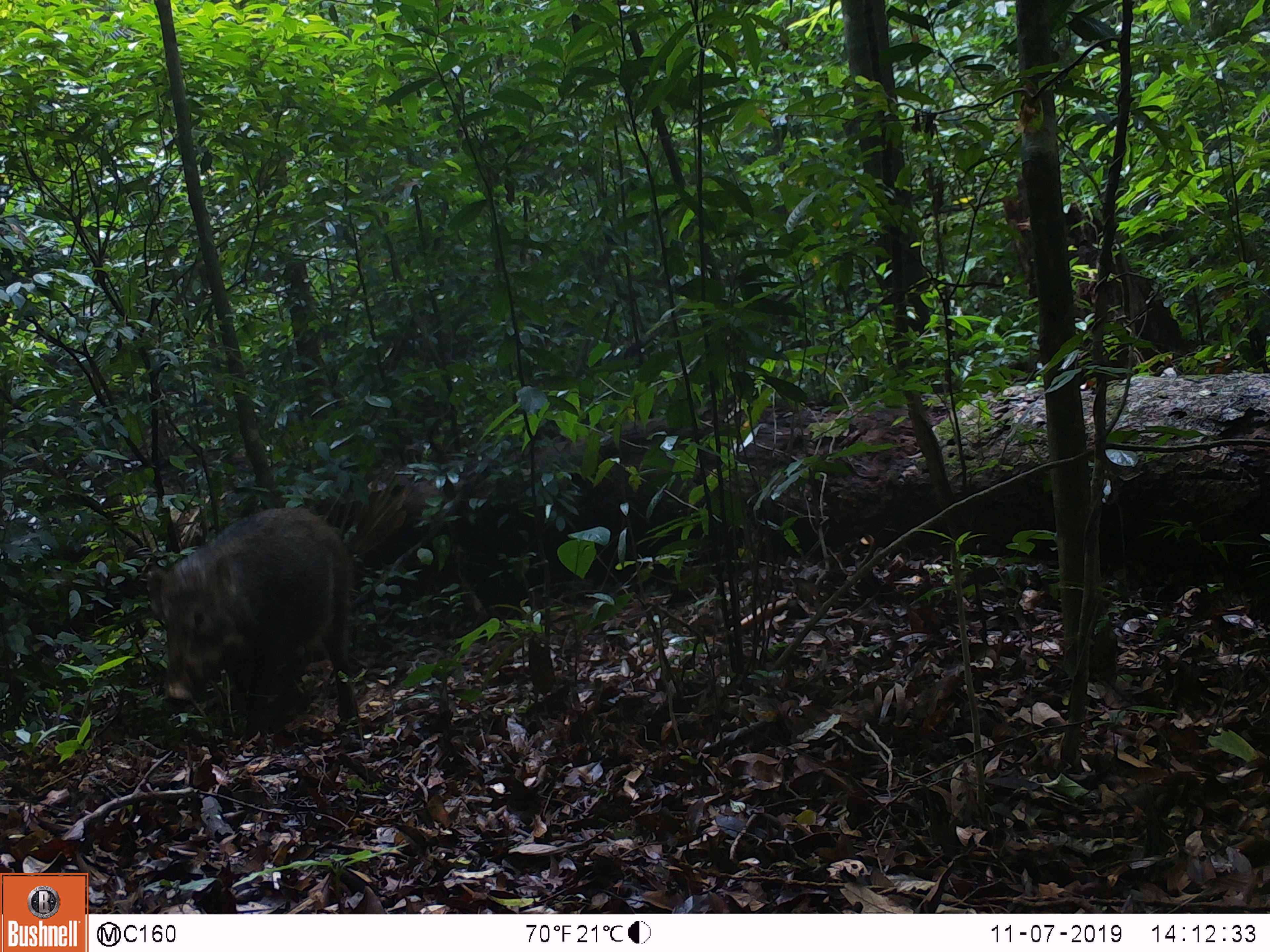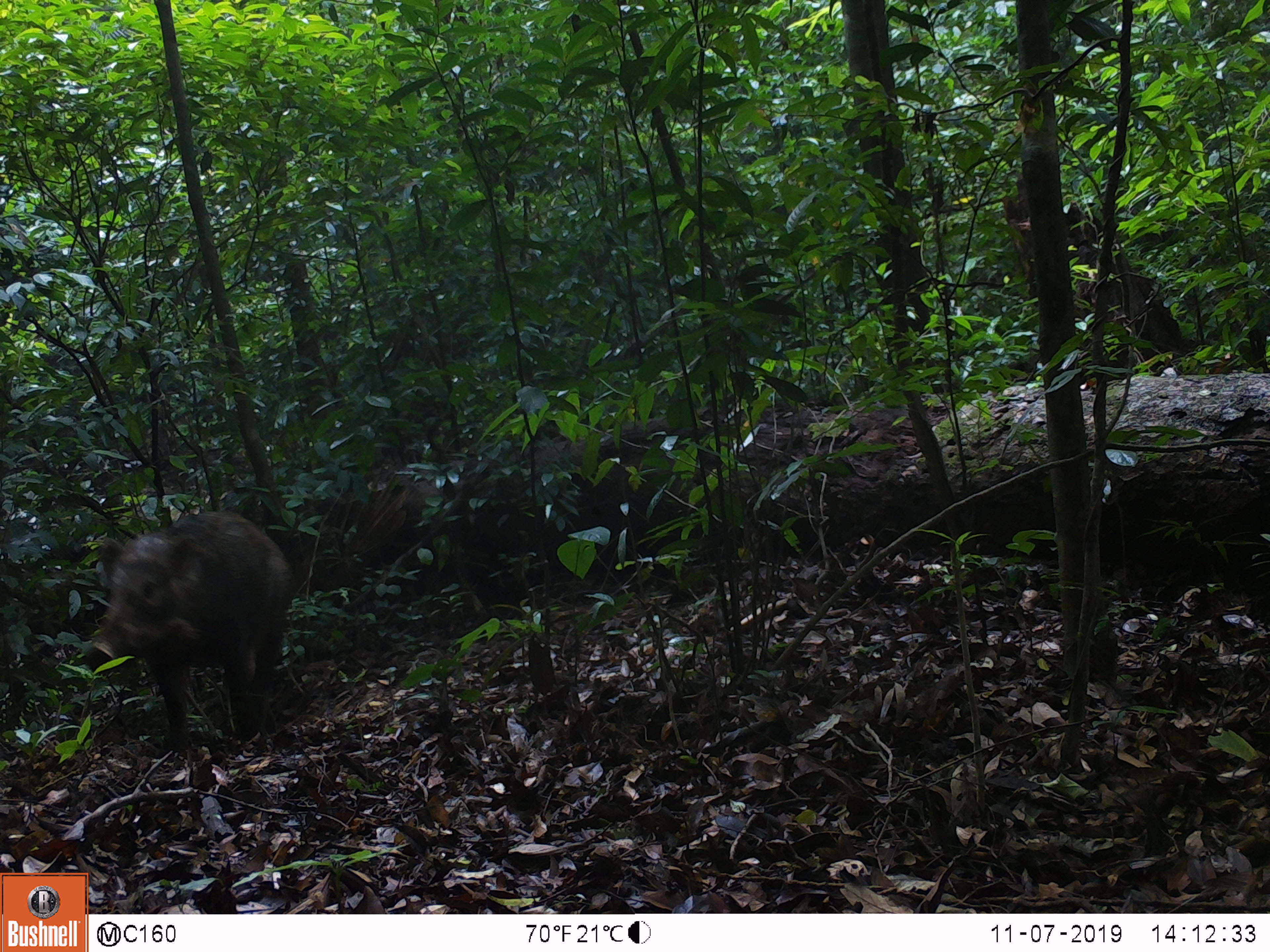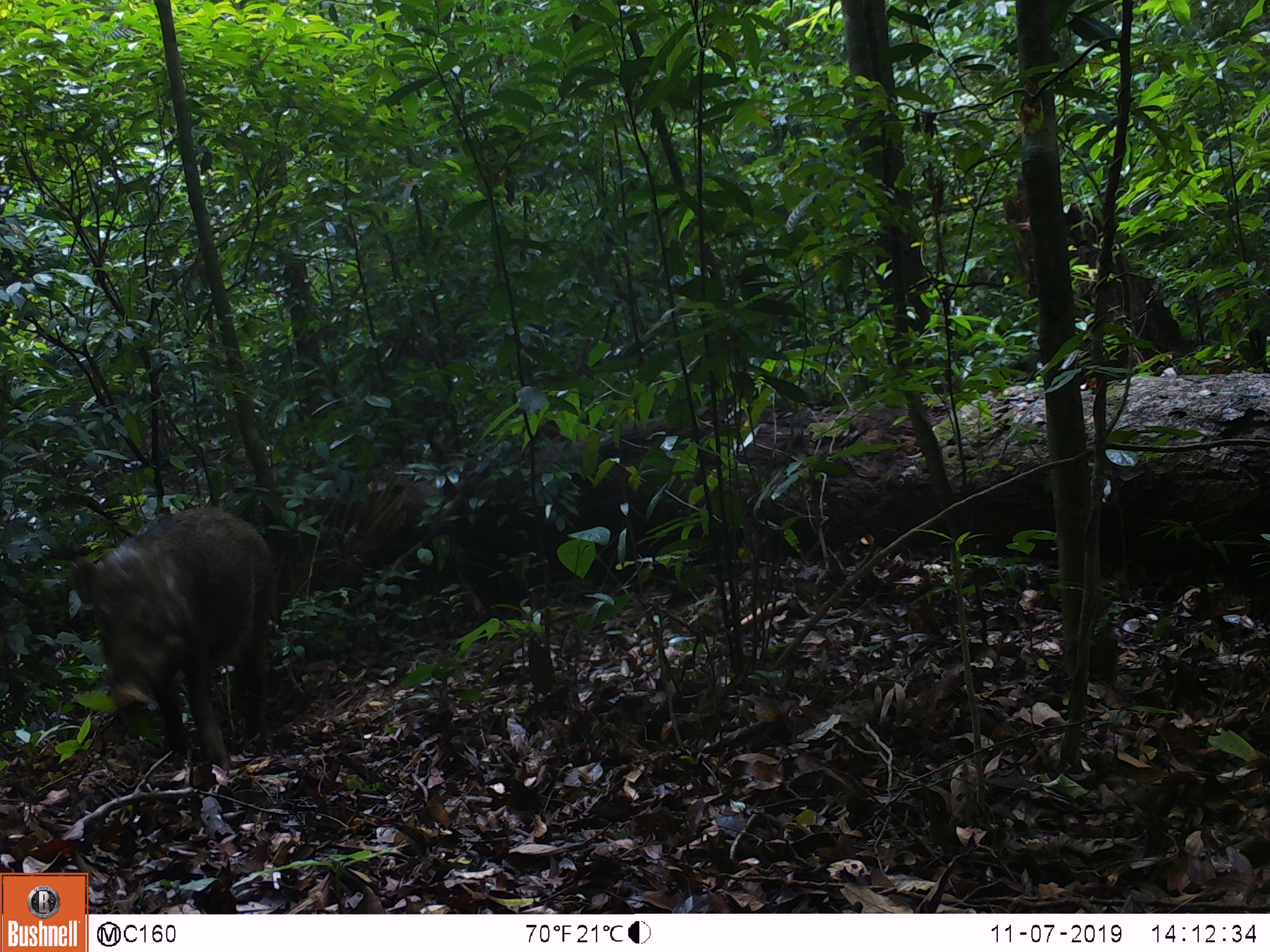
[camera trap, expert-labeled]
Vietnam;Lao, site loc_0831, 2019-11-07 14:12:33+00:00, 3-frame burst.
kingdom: Animalia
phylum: Chordata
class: Mammalia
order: Artiodactyla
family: Suidae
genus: Sus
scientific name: Sus scrofa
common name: eurasian wild pig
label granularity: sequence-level